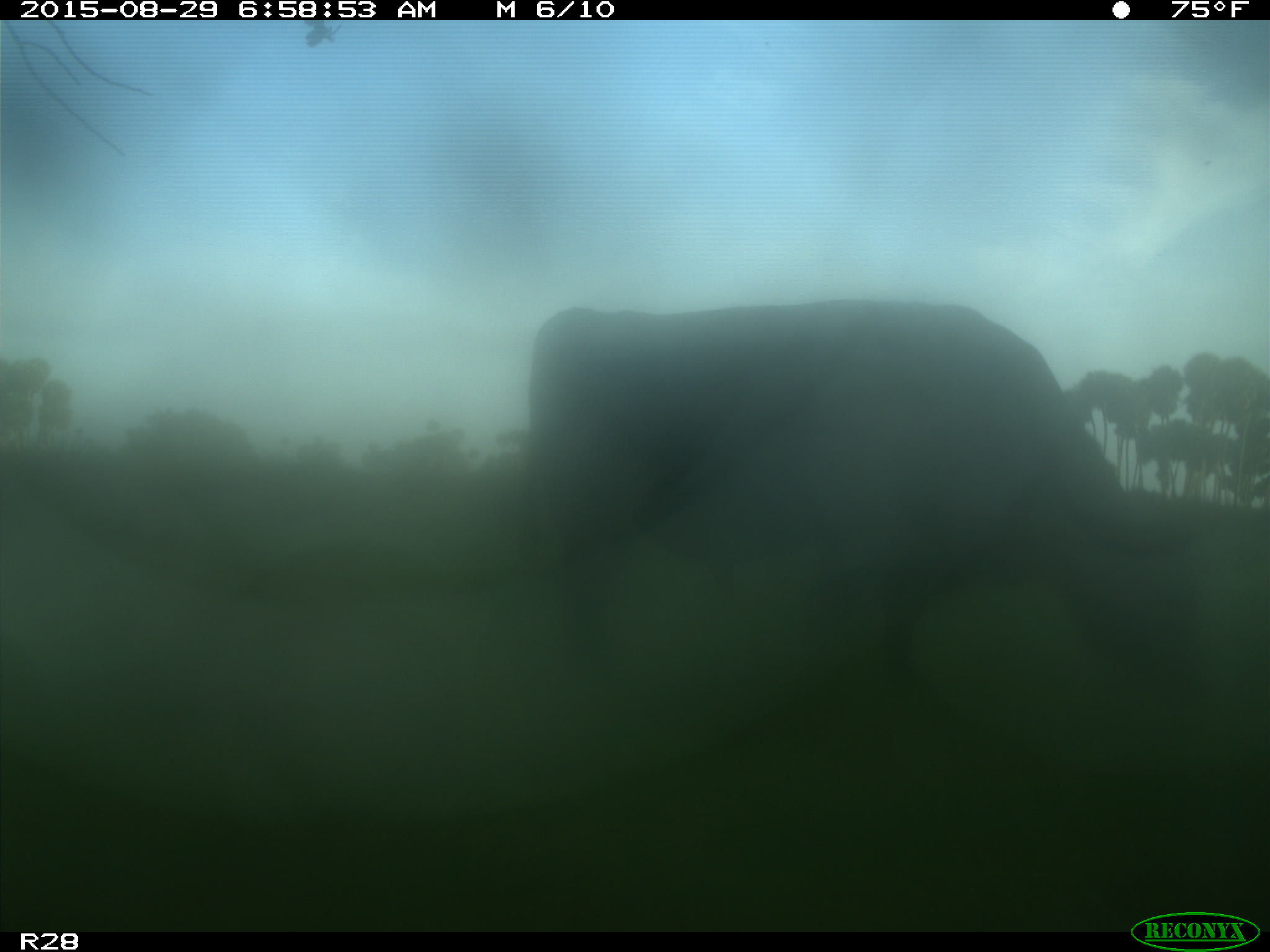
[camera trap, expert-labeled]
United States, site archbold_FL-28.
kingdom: Animalia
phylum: Chordata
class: Mammalia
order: Artiodactyla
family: Bovidae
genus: Bos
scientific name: Bos taurus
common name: domestic cow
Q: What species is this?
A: Bos taurus (domestic cow).